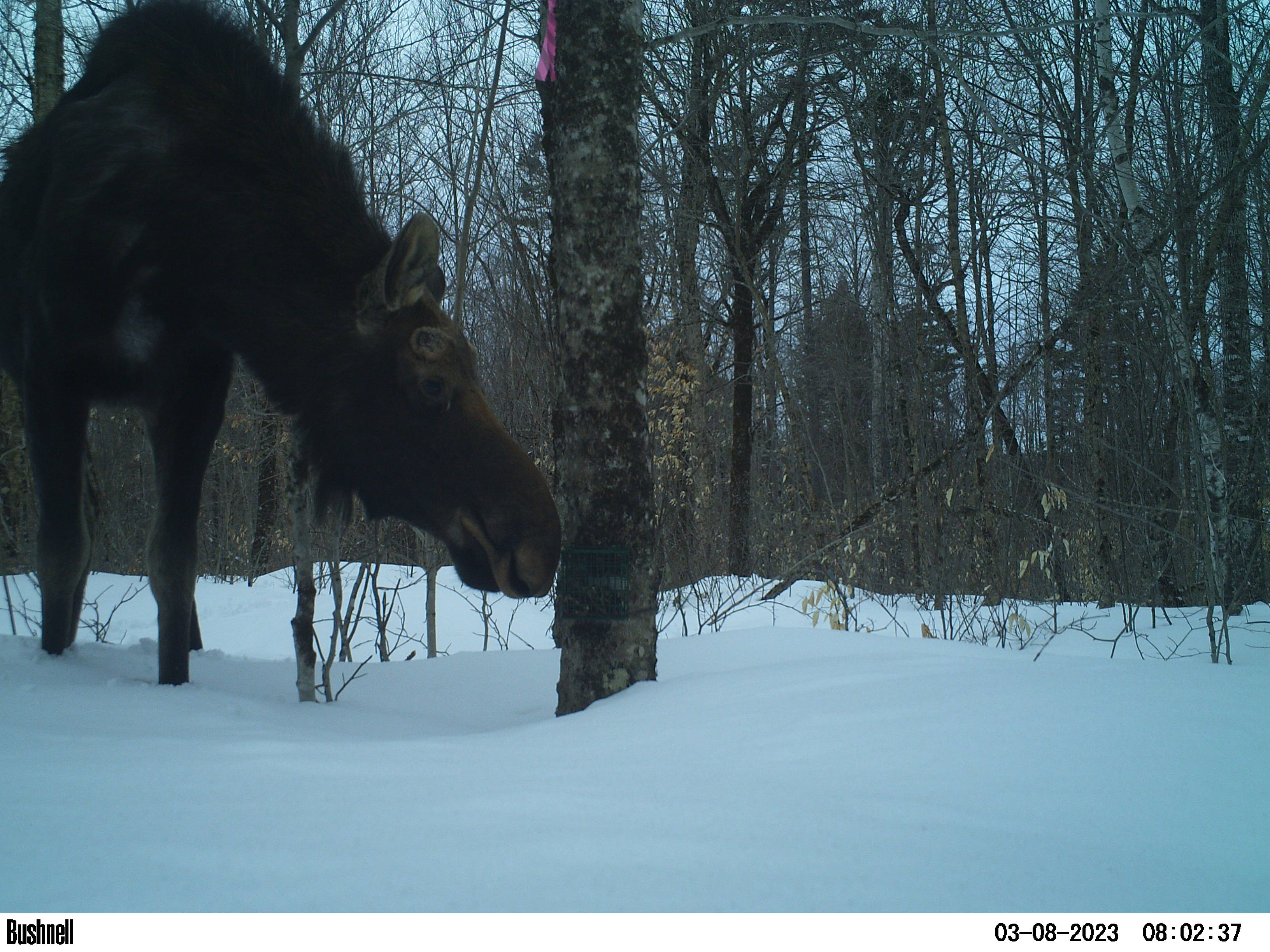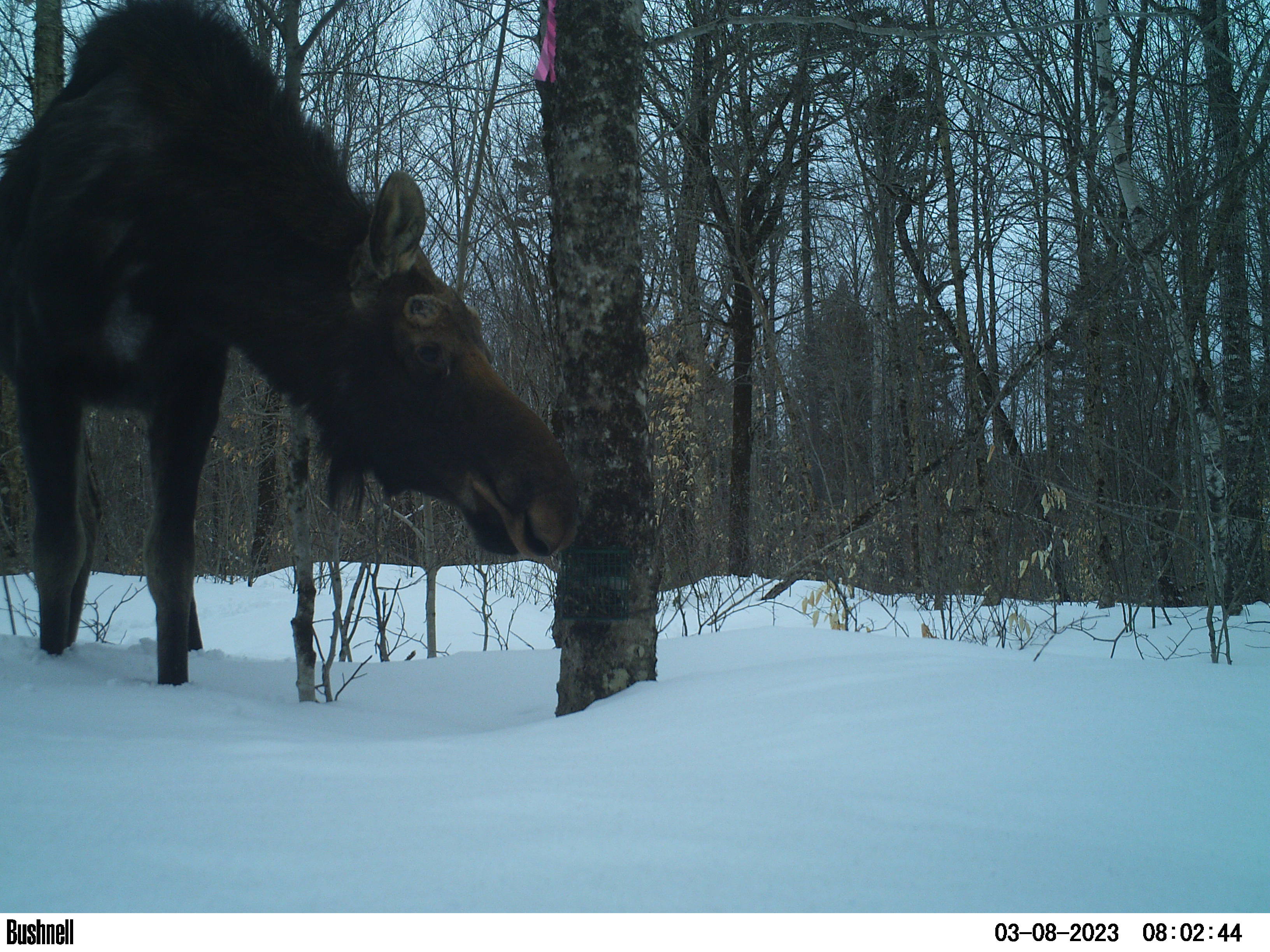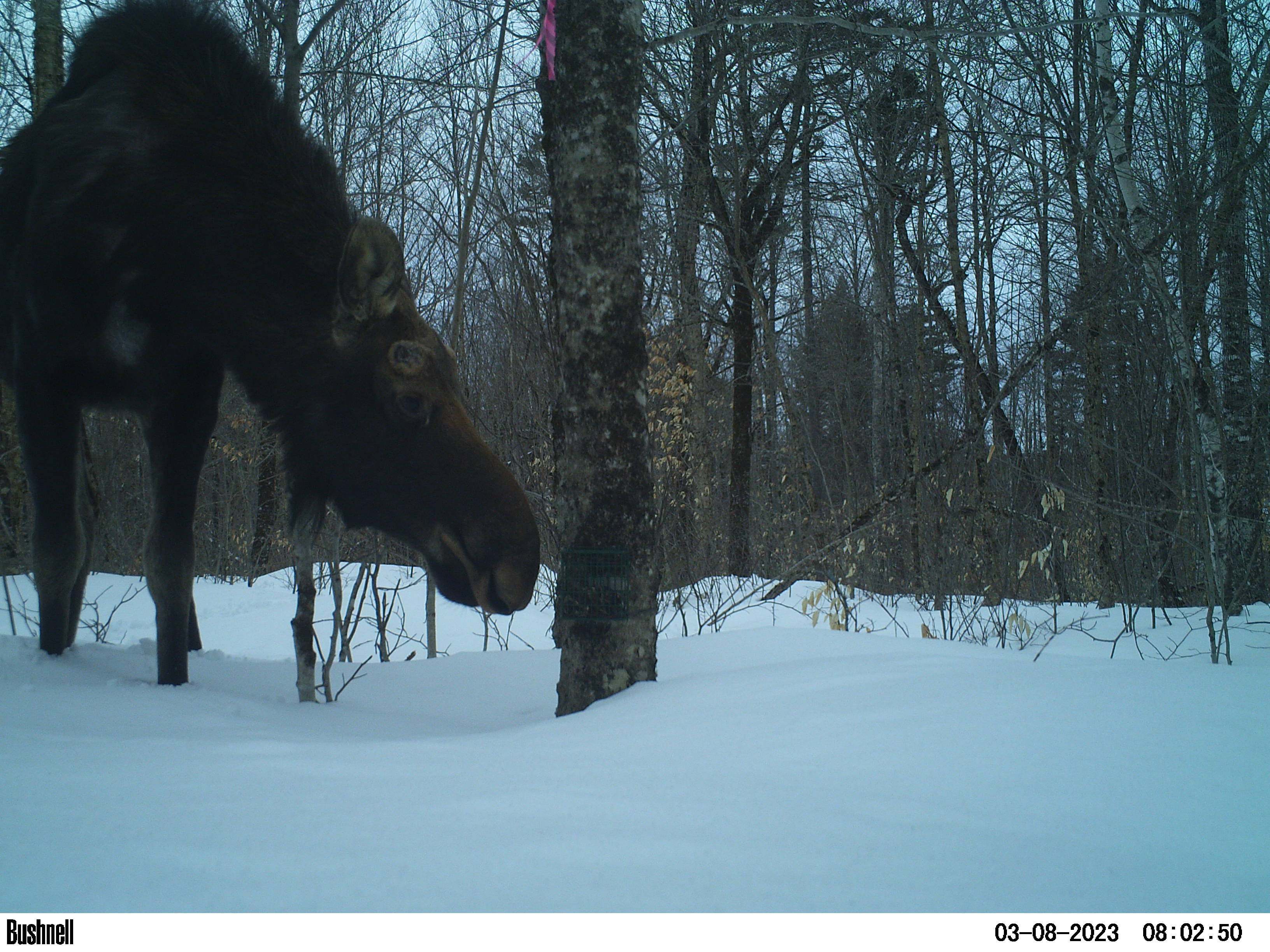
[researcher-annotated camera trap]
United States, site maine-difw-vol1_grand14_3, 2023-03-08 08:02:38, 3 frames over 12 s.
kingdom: Animalia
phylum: Chordata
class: Mammalia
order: Artiodactyla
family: Cervidae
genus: Alces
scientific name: Alces alces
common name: moose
Moose (Alces alces).